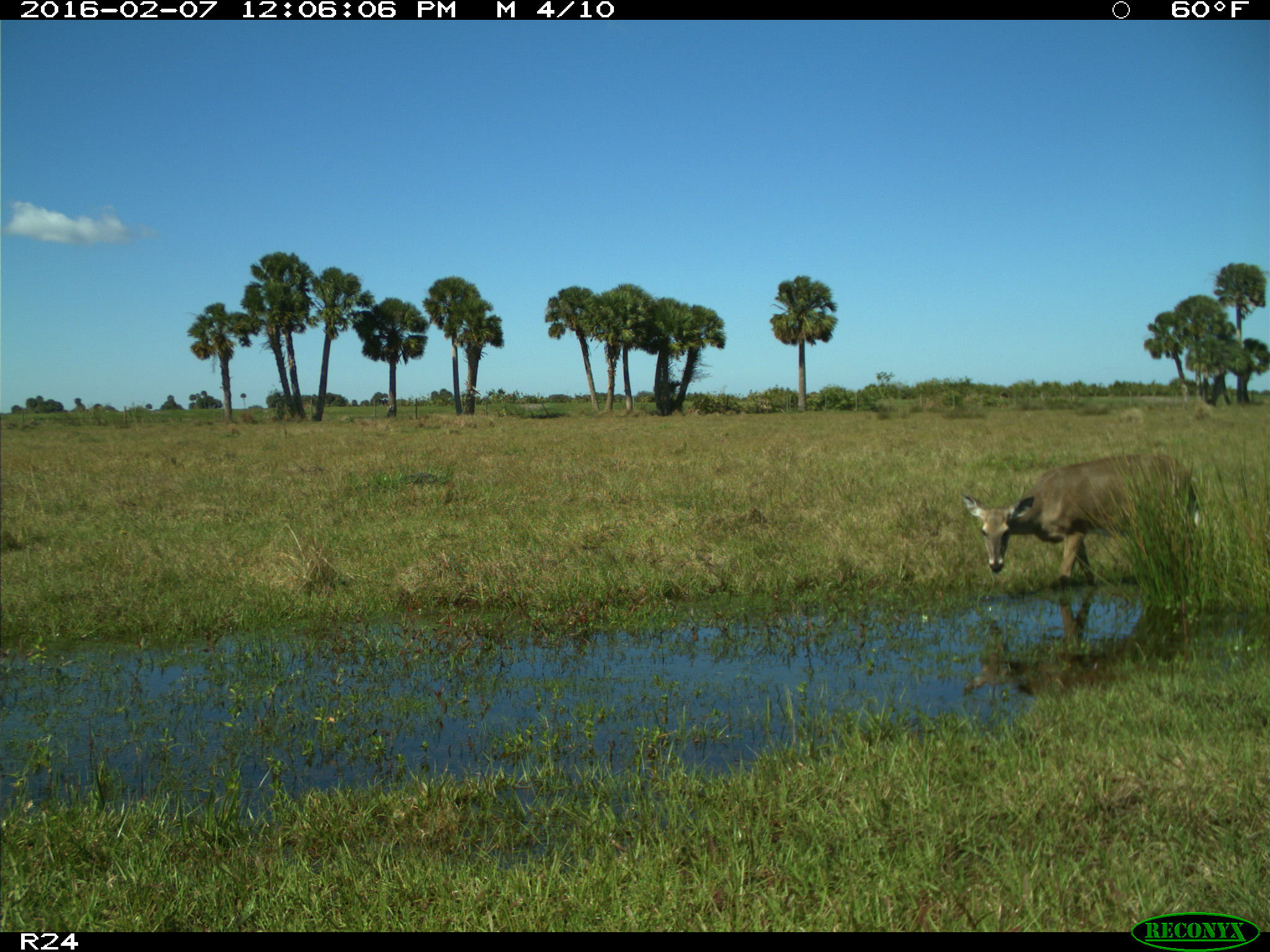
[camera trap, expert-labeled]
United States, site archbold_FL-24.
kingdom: Animalia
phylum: Chordata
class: Mammalia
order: Artiodactyla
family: Cervidae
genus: Odocoileus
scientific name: Odocoileus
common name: deer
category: unidentified deer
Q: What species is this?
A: Unidentified deer (deer) (Odocoileus).